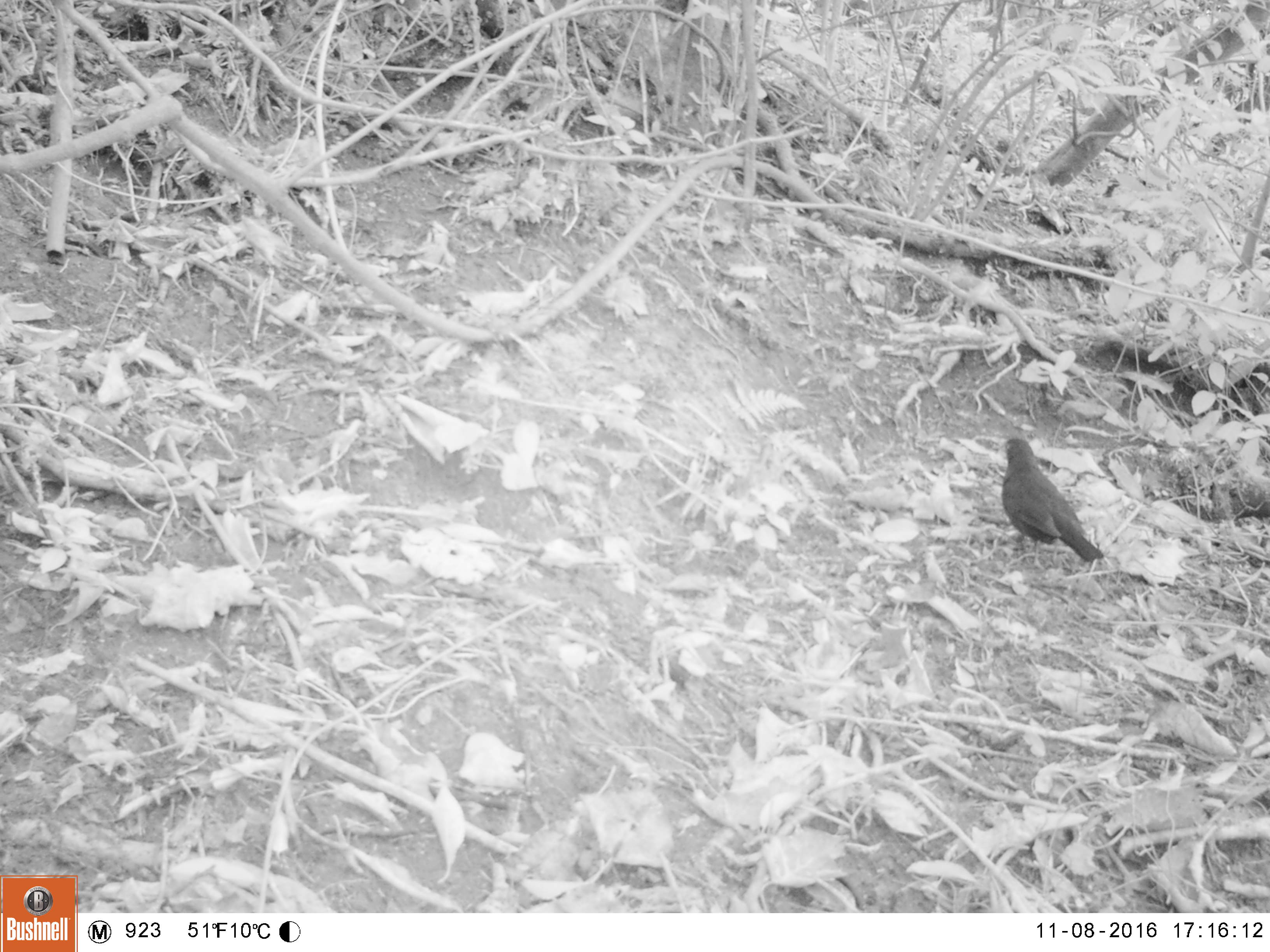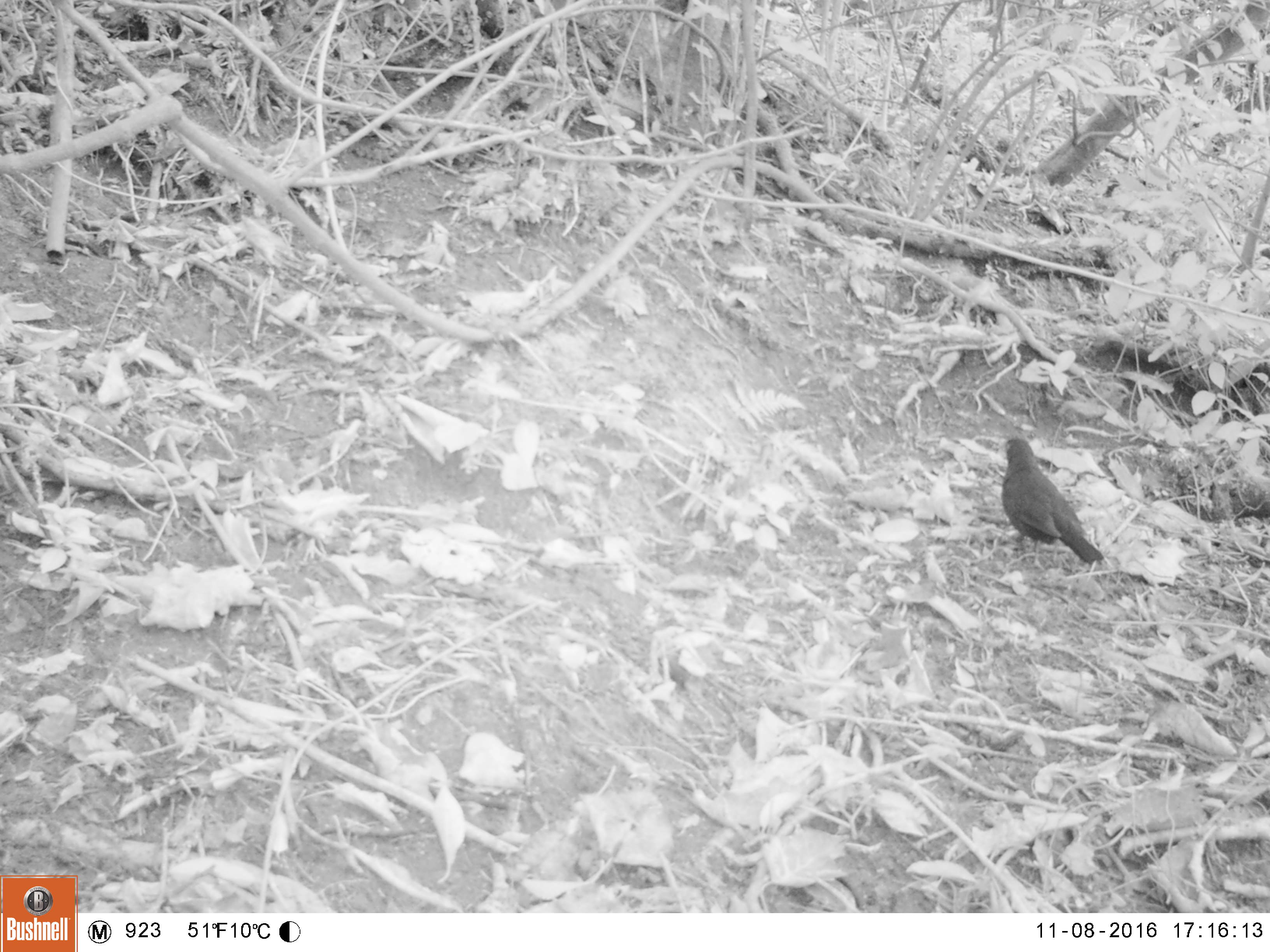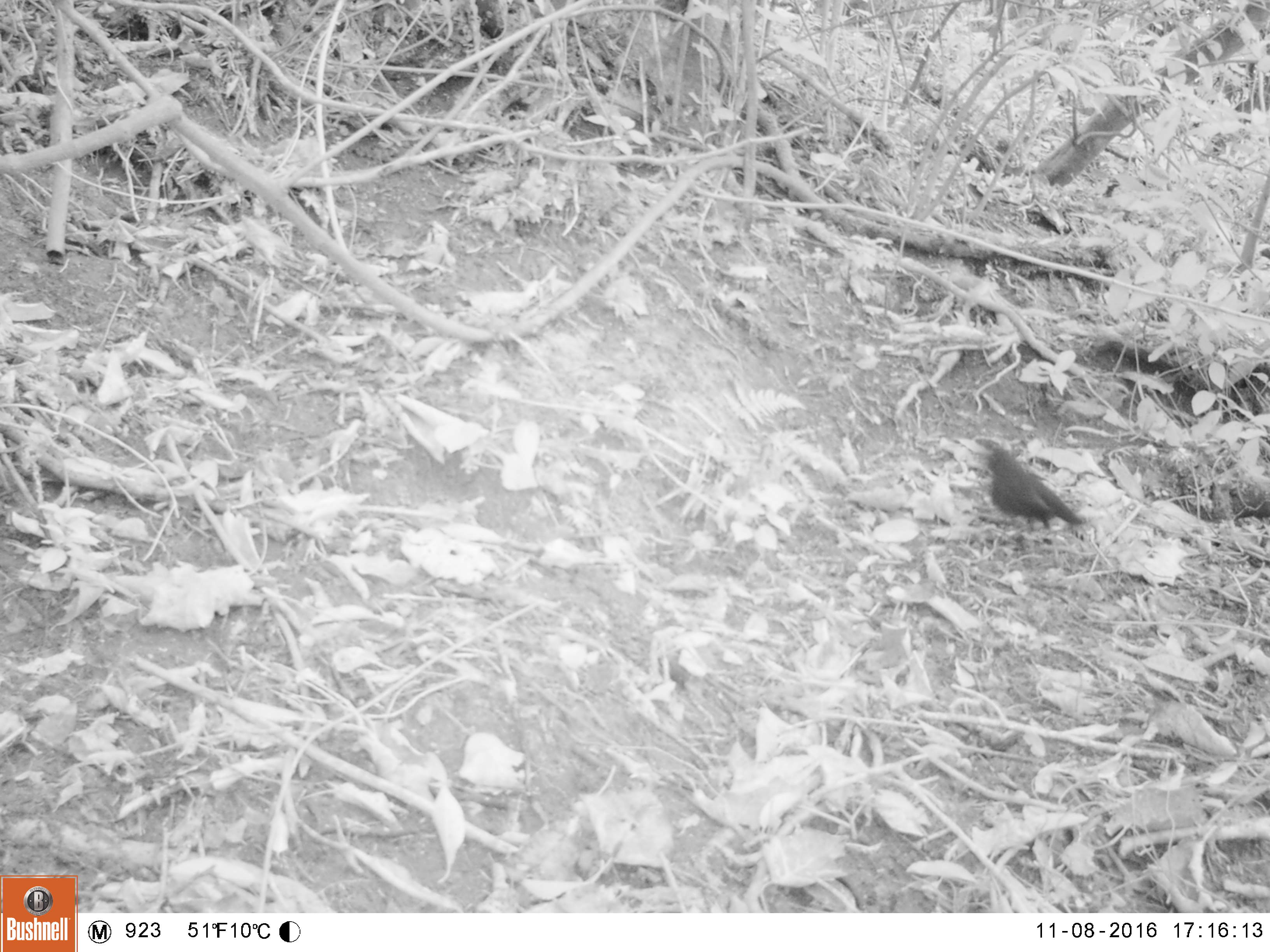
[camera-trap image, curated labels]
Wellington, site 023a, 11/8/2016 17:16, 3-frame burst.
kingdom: Animalia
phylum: Chordata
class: Aves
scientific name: Aves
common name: bird